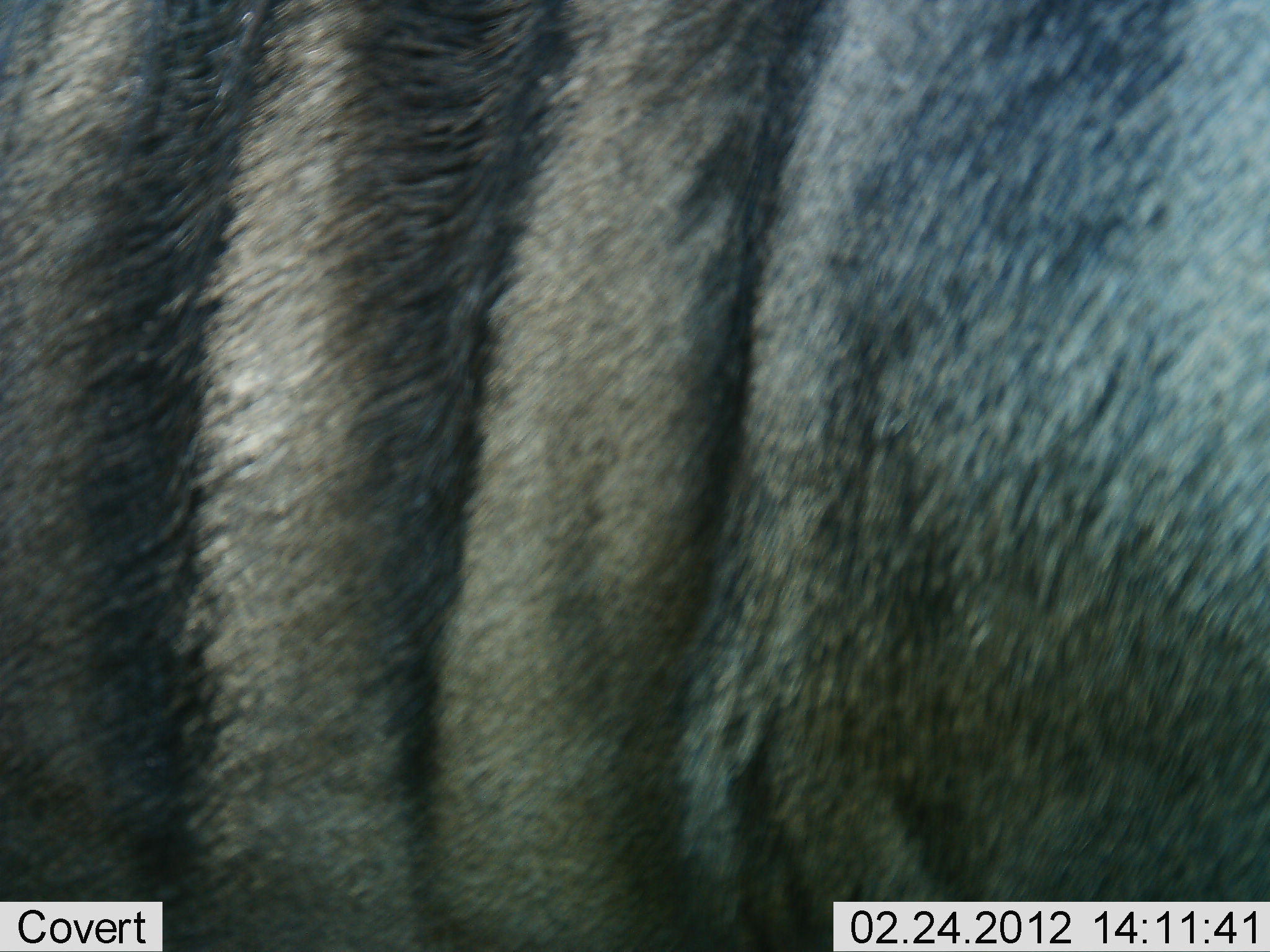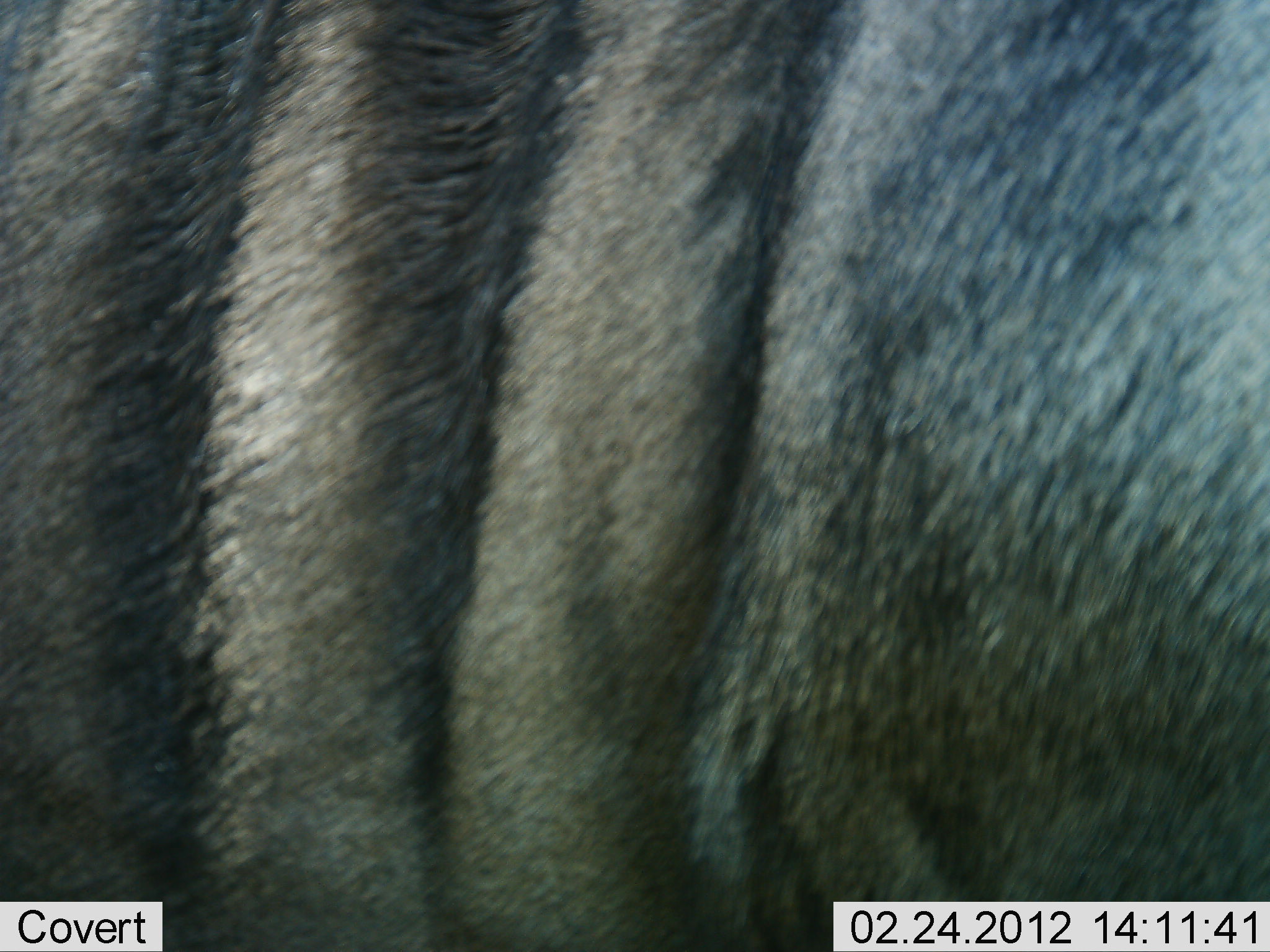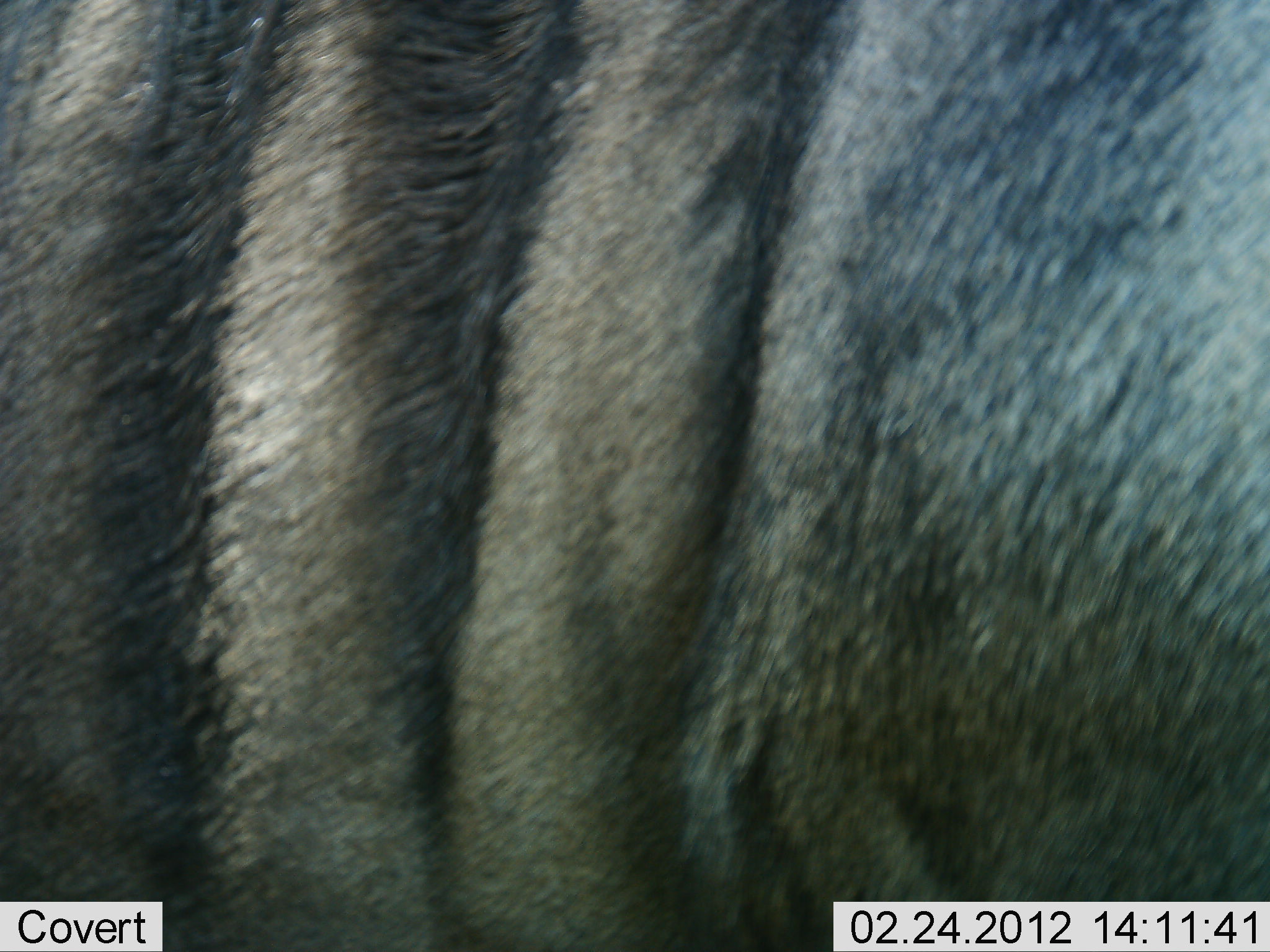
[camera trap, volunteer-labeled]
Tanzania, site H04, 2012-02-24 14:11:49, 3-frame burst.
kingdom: Animalia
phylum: Chordata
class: Mammalia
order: Artiodactyla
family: Bovidae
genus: Connochaetes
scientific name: Connochaetes taurinus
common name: blue wildebeest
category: wildebeest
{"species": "wildebeest (blue wildebeest) (Connochaetes taurinus)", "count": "1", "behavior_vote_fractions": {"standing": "100%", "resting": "0%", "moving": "0%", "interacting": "0%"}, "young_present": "0%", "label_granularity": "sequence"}